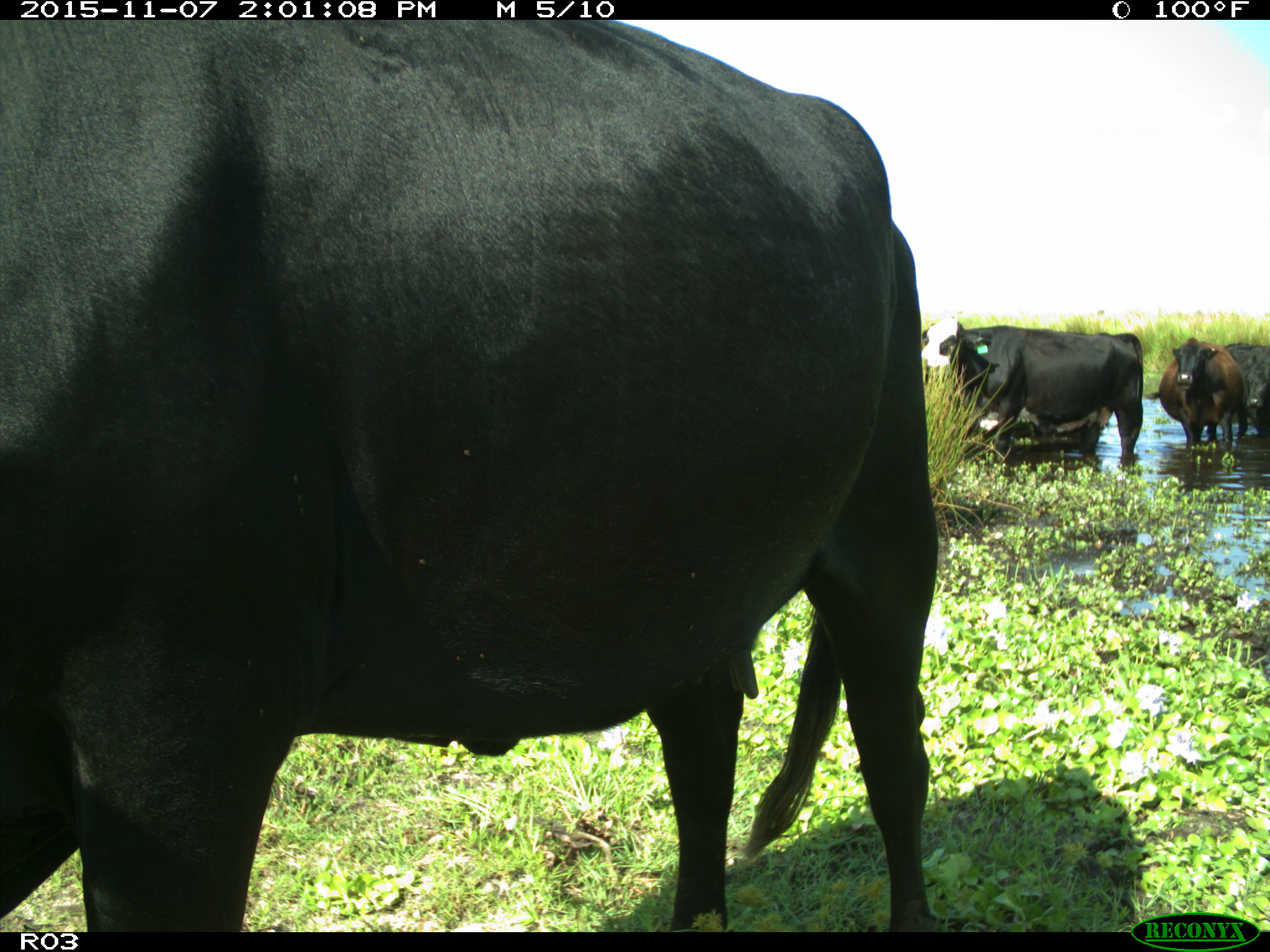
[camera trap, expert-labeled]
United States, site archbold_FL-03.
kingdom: Animalia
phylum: Chordata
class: Mammalia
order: Artiodactyla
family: Bovidae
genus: Bos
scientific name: Bos taurus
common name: domestic cow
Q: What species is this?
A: Bos taurus (domestic cow).